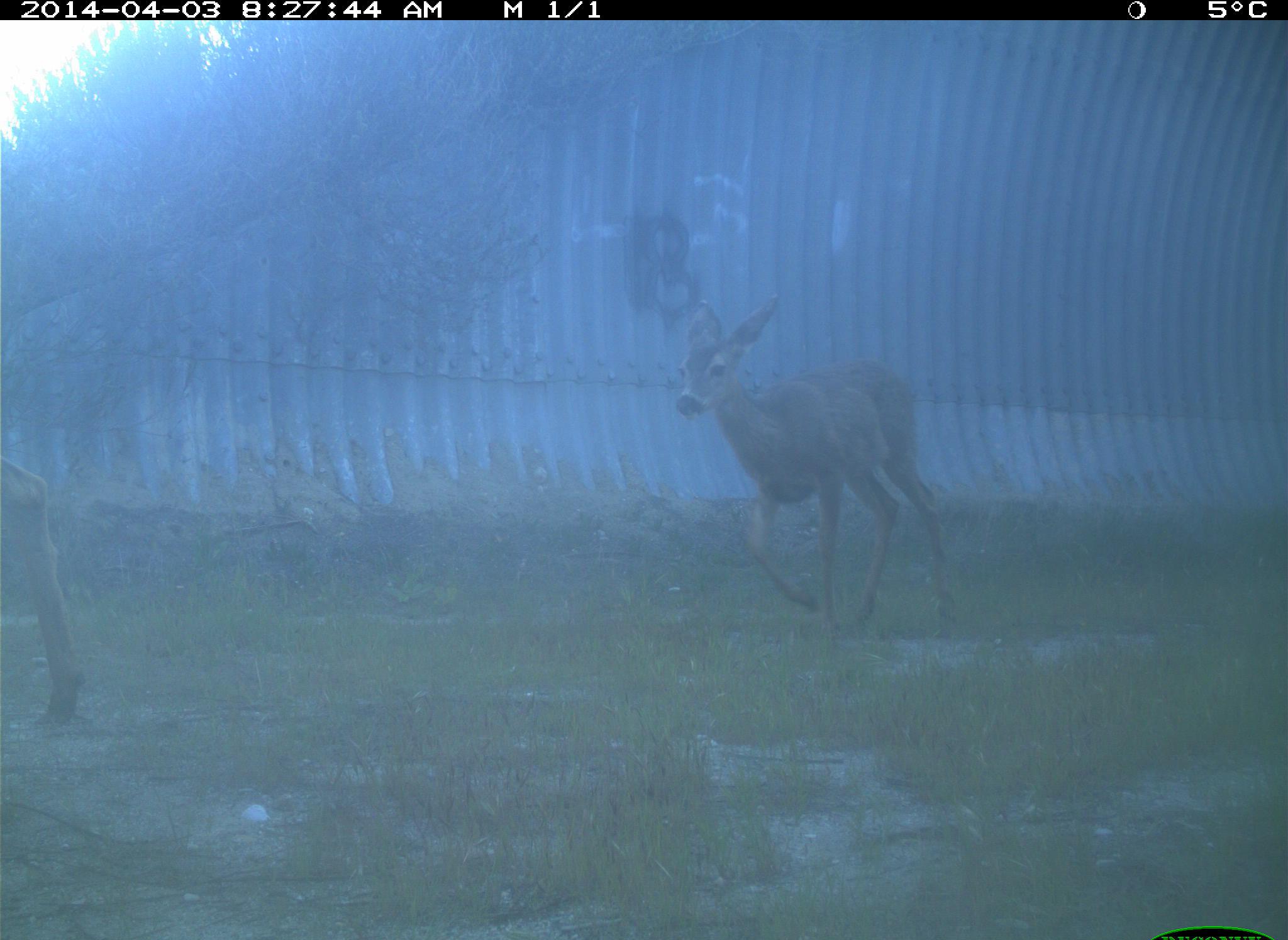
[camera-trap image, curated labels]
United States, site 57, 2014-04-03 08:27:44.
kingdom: Animalia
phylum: Chordata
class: Mammalia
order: Artiodactyla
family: Cervidae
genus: Odocoileus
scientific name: Odocoileus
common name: deer